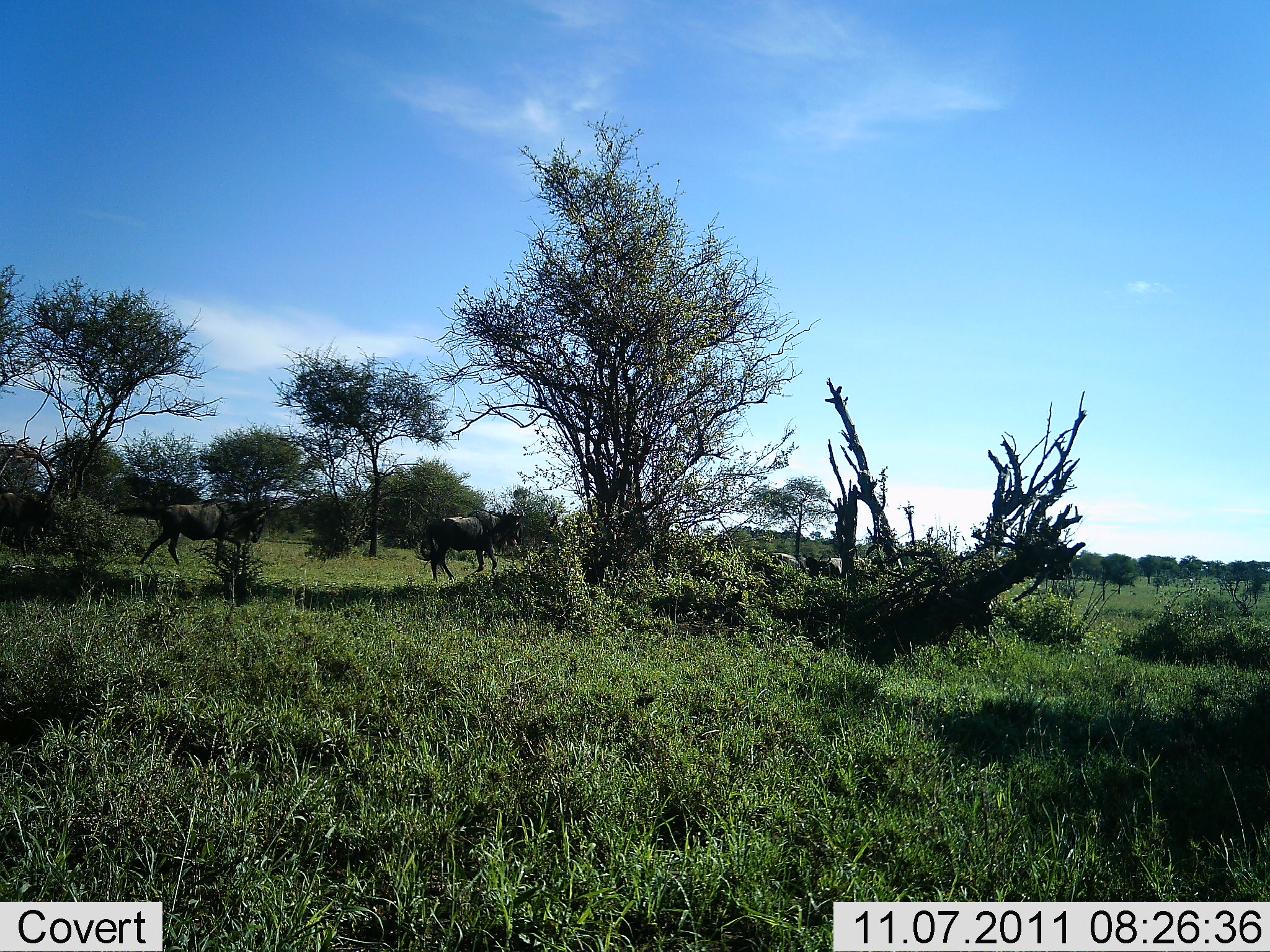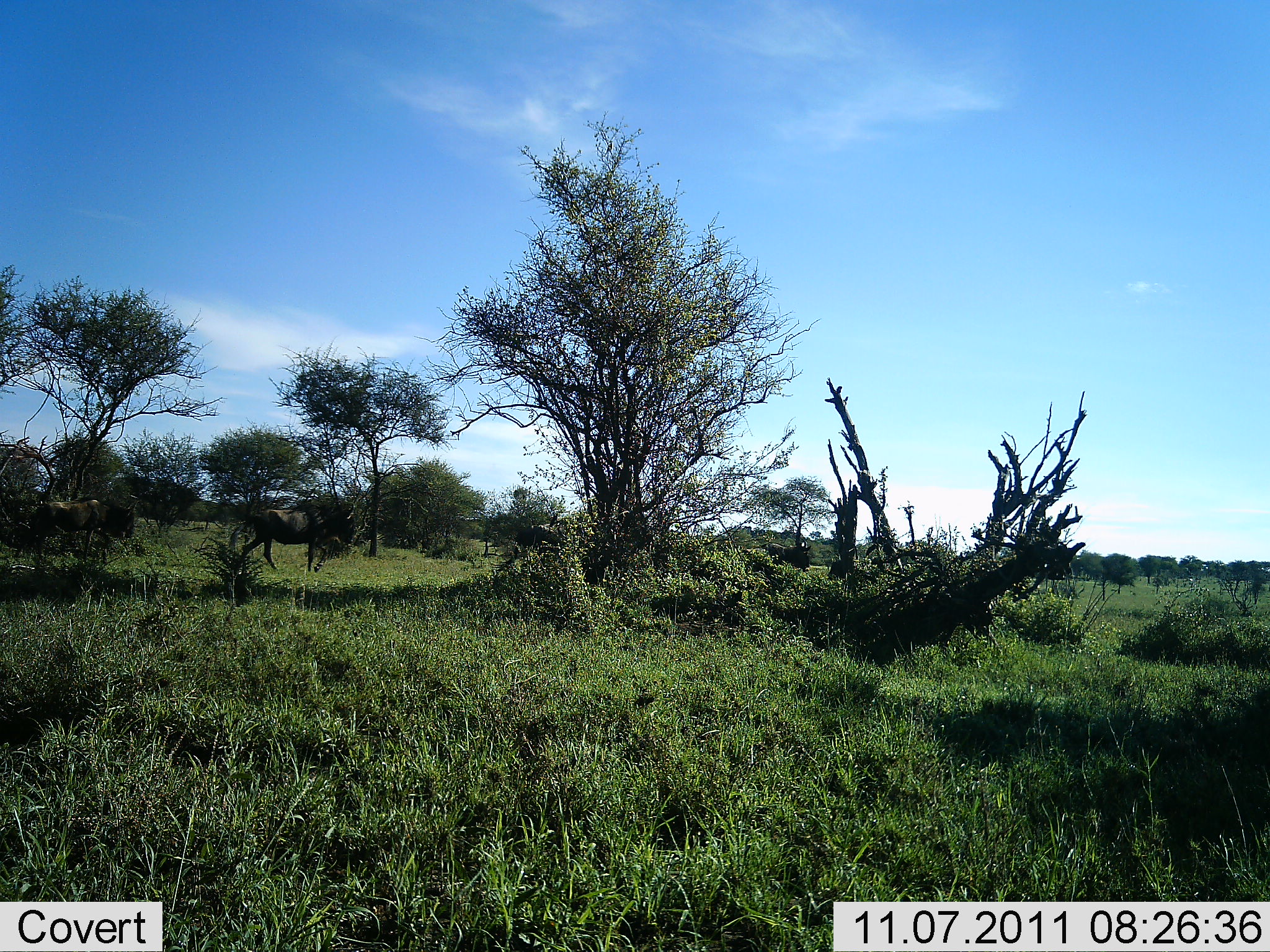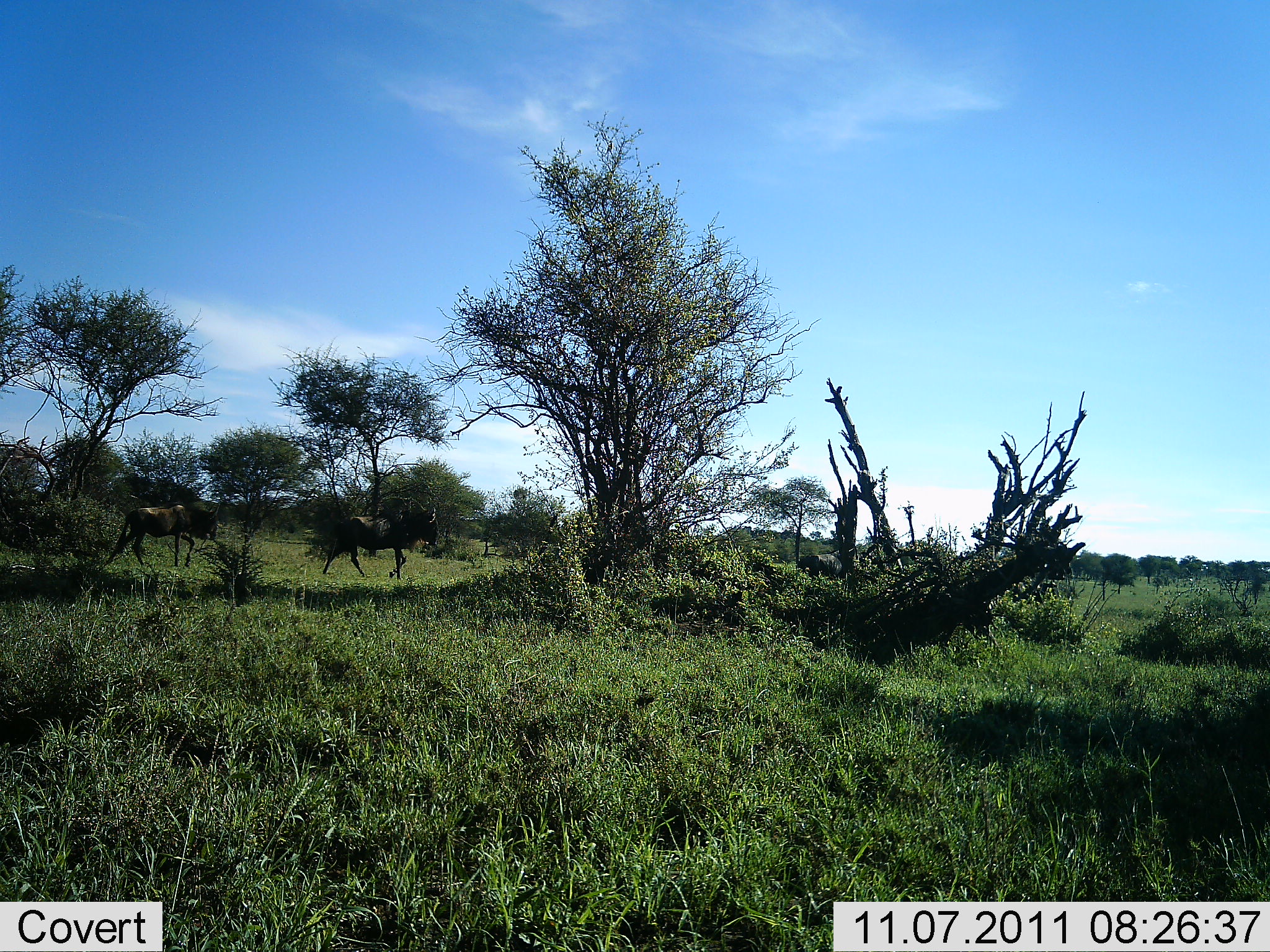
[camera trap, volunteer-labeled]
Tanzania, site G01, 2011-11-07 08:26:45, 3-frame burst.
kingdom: Animalia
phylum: Chordata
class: Mammalia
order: Artiodactyla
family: Bovidae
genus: Connochaetes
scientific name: Connochaetes taurinus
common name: blue wildebeest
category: wildebeest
Wildebeest (blue wildebeest) (Connochaetes taurinus), count 6. Behavior (volunteer vote fractions): standing 7%, resting 0%, moving 100%, interacting 0%. Young present (vote fraction): 0%. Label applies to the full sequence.